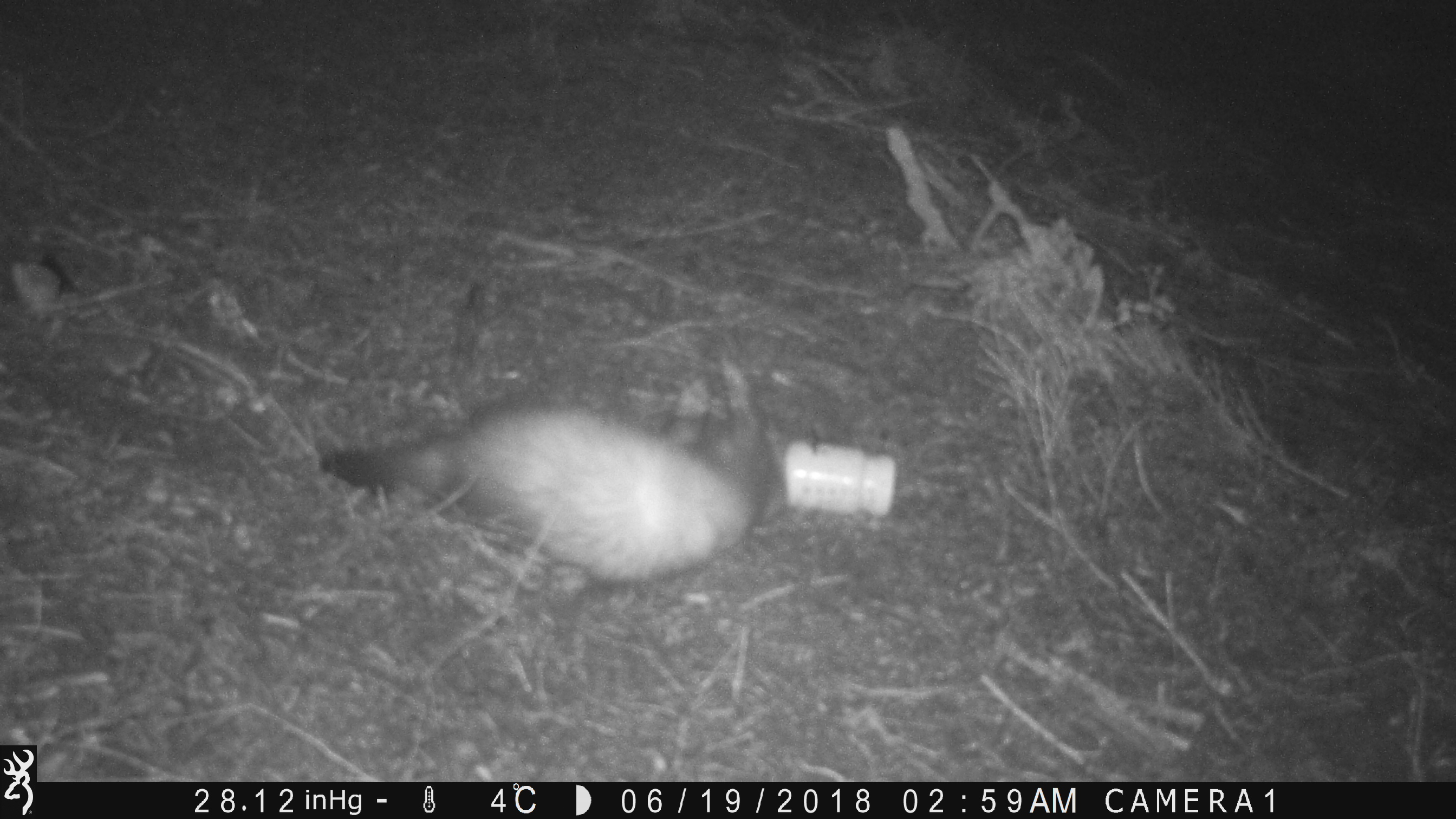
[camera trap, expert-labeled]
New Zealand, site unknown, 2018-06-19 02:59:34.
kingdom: Animalia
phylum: Chordata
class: Mammalia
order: Carnivora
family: Mustelidae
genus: Mustela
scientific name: Mustela furo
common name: ferret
Ferret (Mustela furo).